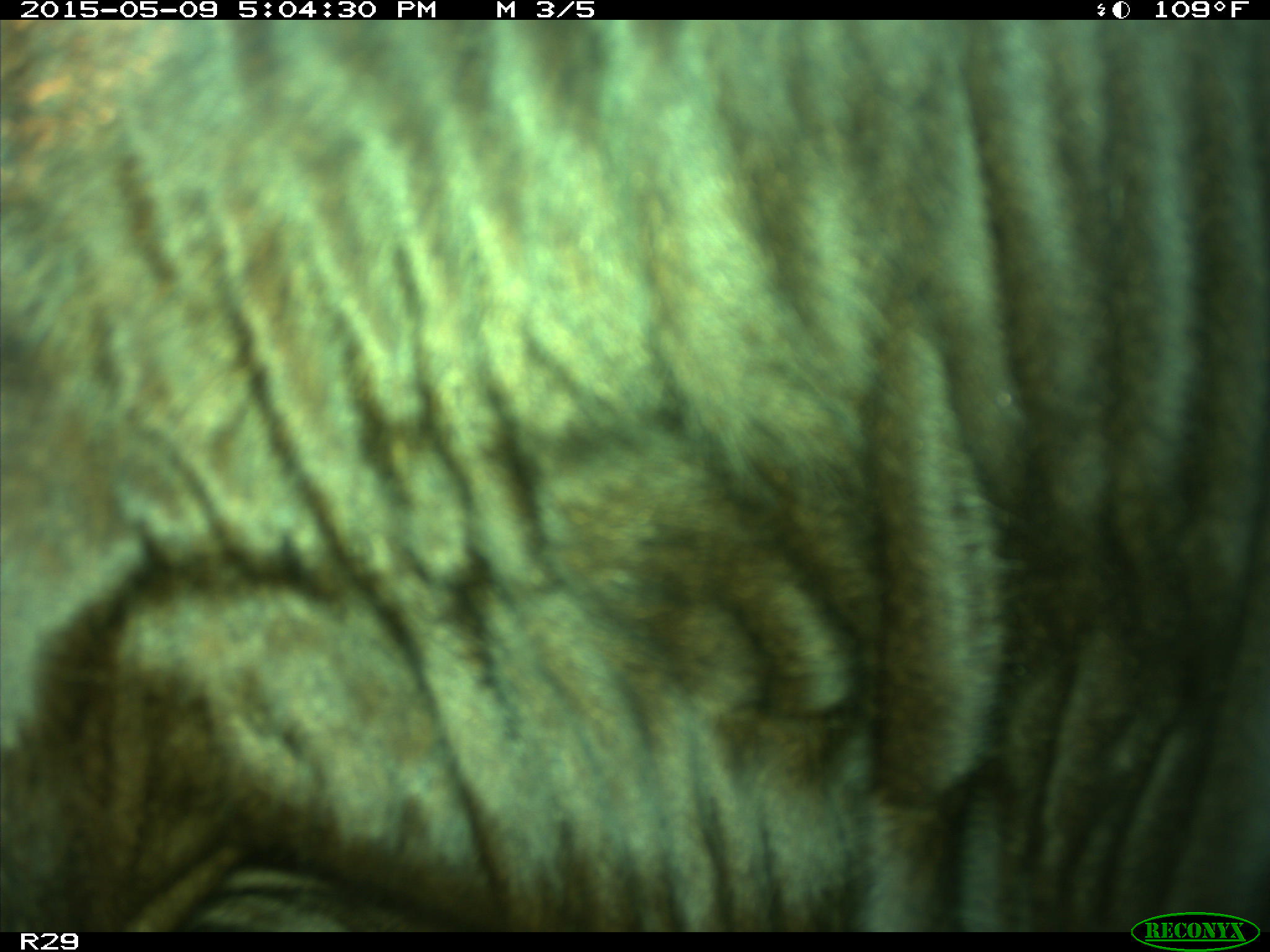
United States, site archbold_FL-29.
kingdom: Animalia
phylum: Chordata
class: Mammalia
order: Artiodactyla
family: Bovidae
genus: Bos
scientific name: Bos taurus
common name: domestic cow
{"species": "Bos taurus (domestic cow)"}